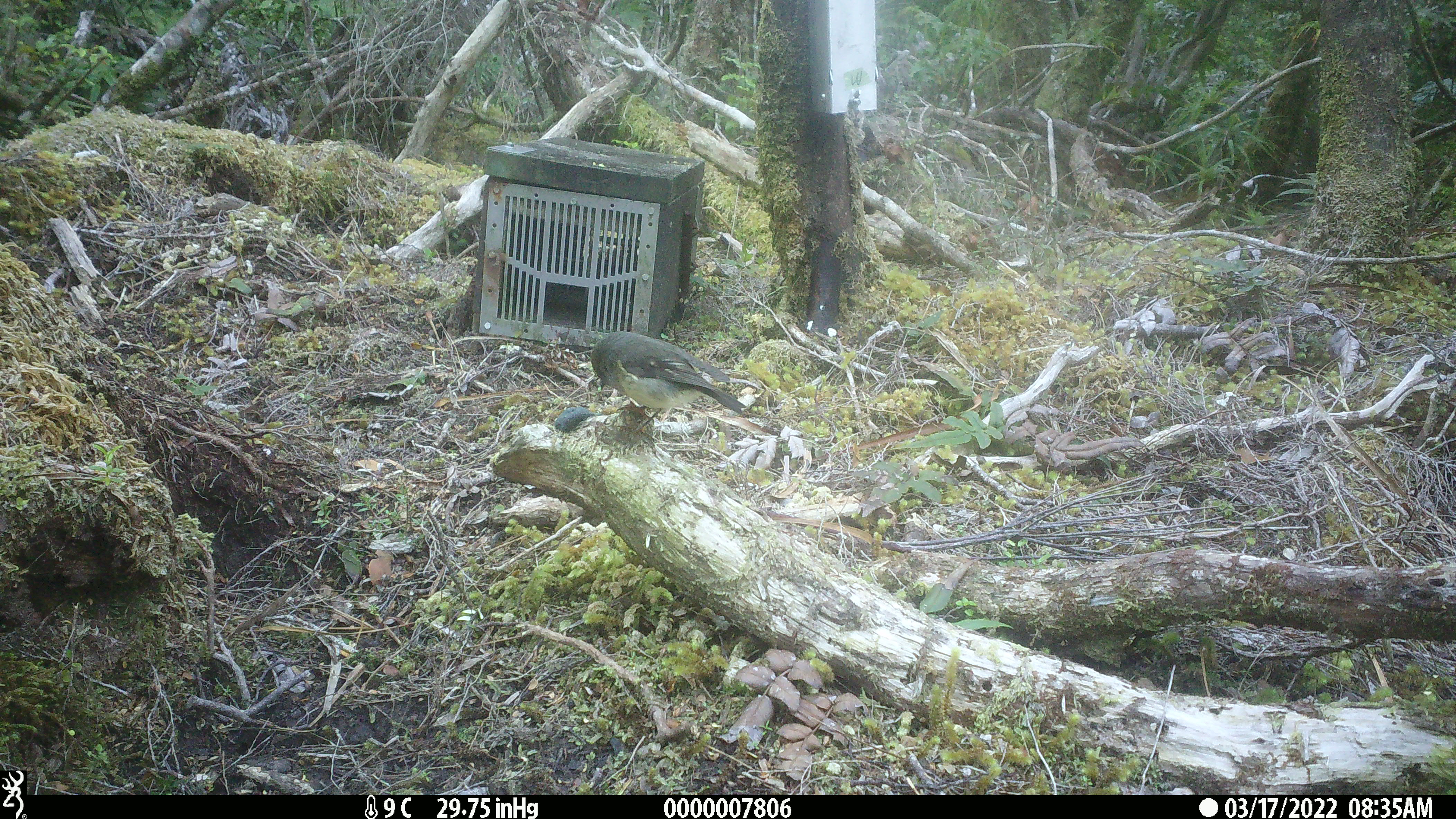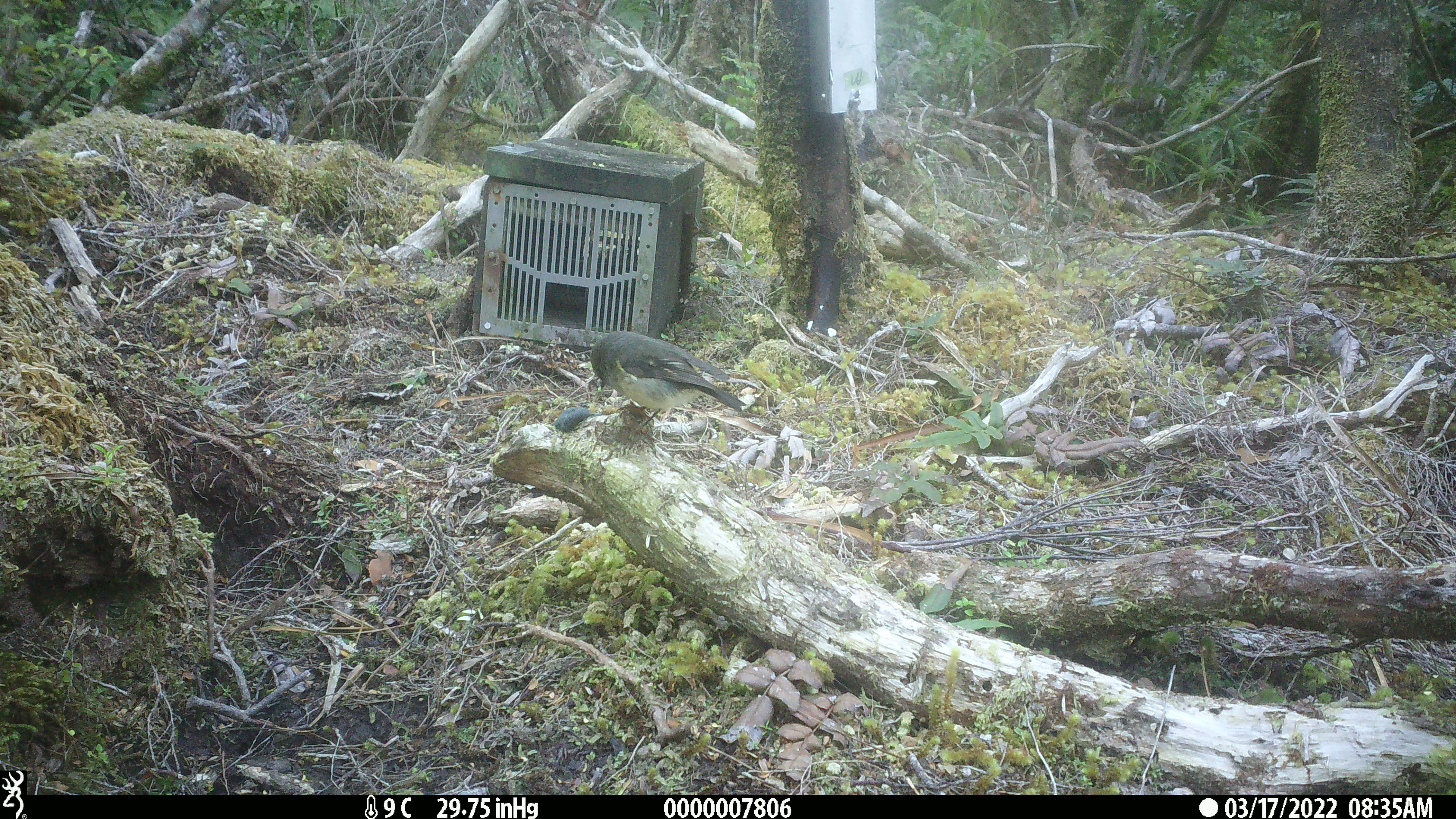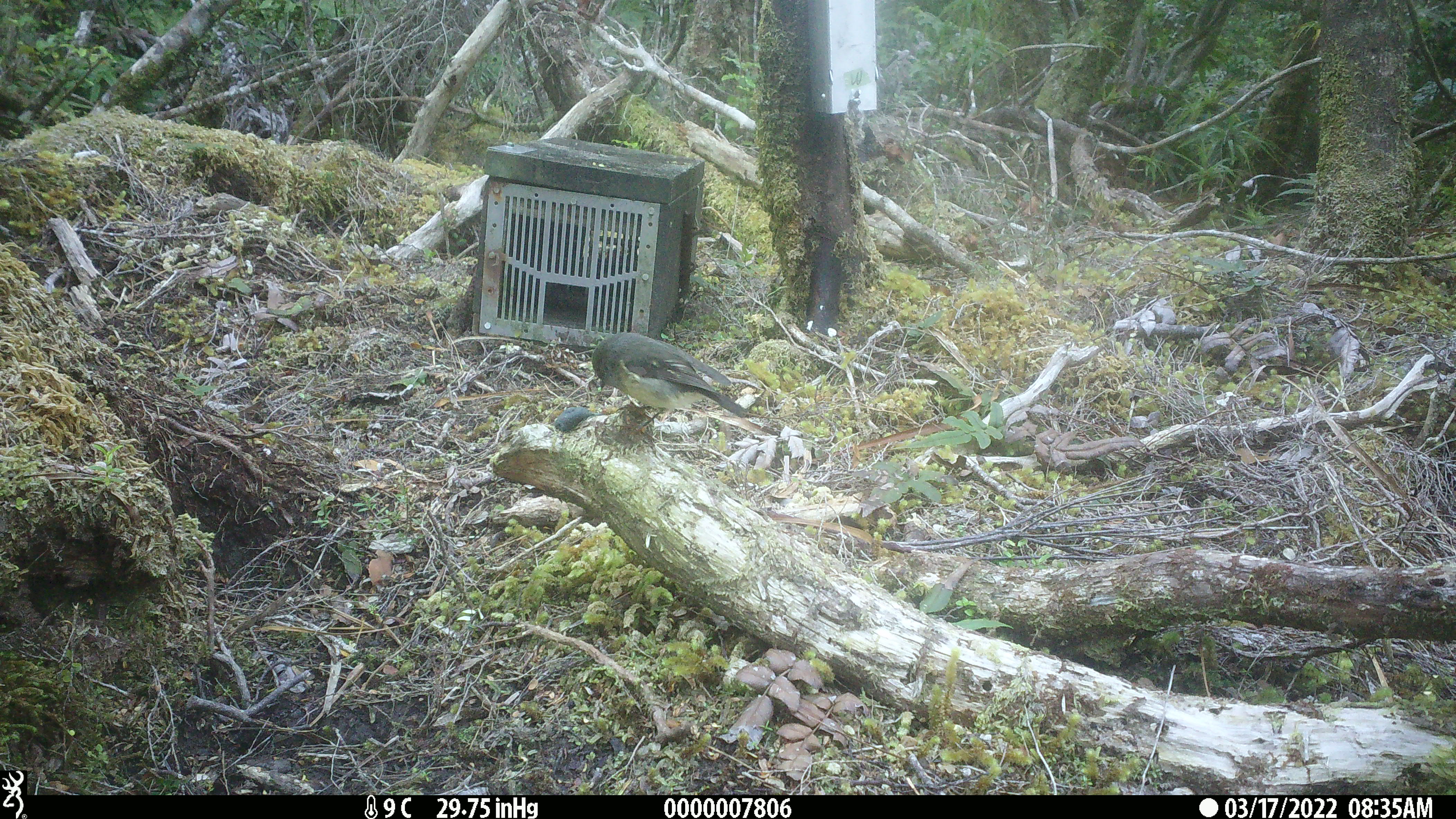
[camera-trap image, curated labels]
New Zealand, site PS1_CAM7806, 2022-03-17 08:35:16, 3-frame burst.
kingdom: Animalia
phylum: Chordata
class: Aves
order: Passeriformes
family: Petroicidae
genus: Petroica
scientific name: Petroica macrocephala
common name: tomtit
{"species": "tomtit (Petroica macrocephala)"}